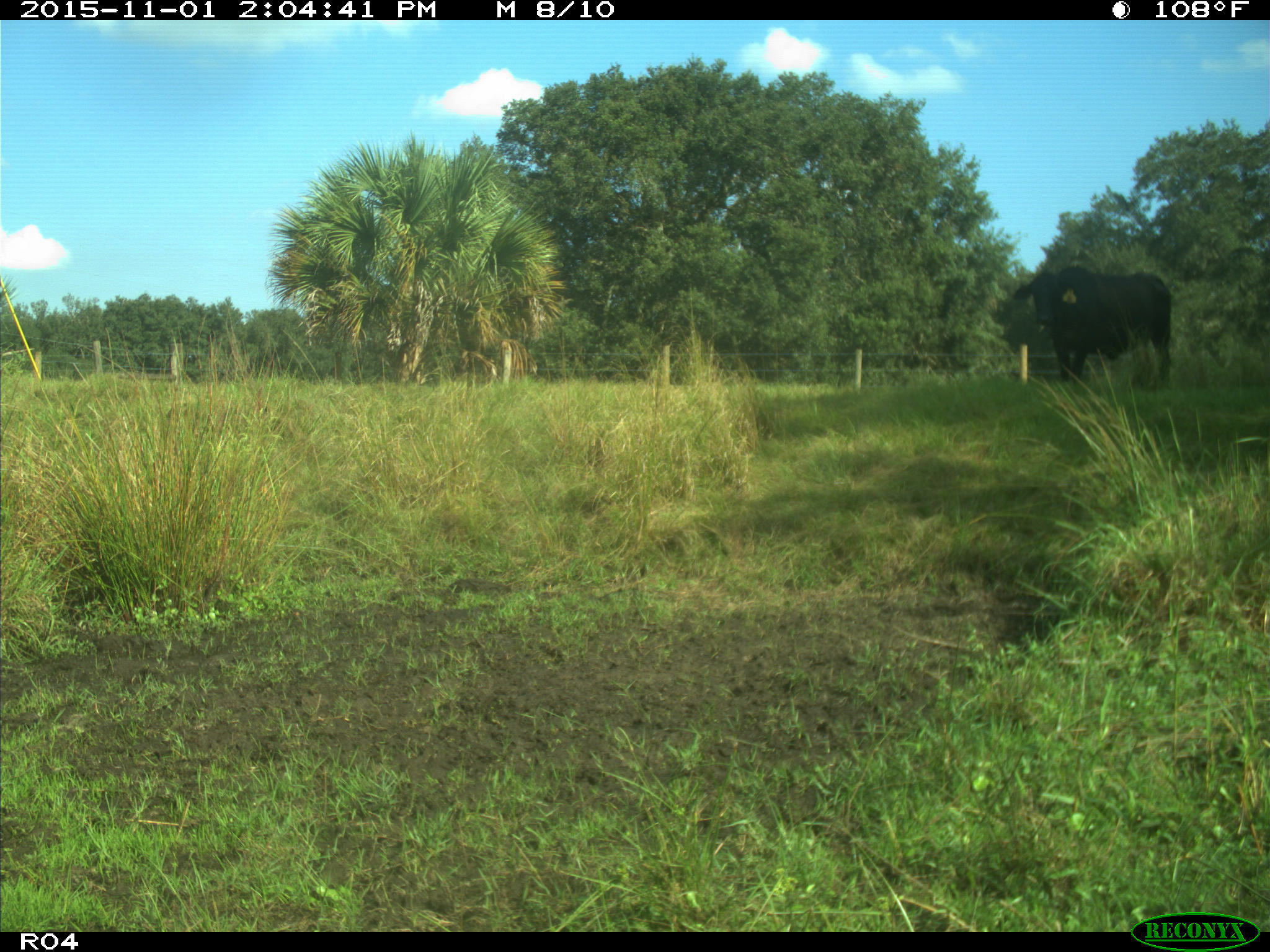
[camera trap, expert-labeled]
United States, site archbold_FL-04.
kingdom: Animalia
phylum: Chordata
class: Mammalia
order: Artiodactyla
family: Bovidae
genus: Bos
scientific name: Bos taurus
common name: domestic cow